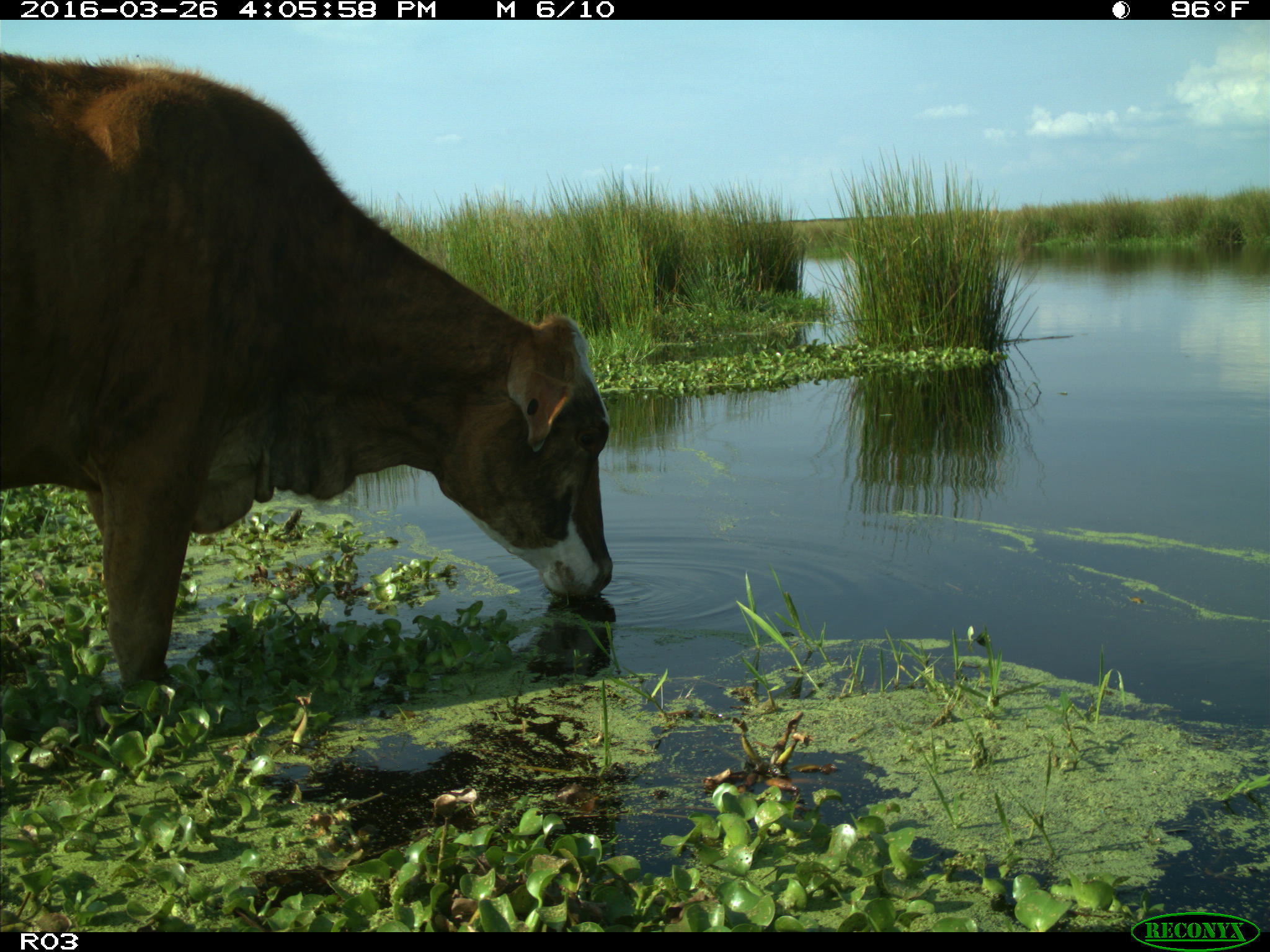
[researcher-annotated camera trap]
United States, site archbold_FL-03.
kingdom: Animalia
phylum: Chordata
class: Mammalia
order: Artiodactyla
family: Bovidae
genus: Bos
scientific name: Bos taurus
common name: domestic cow